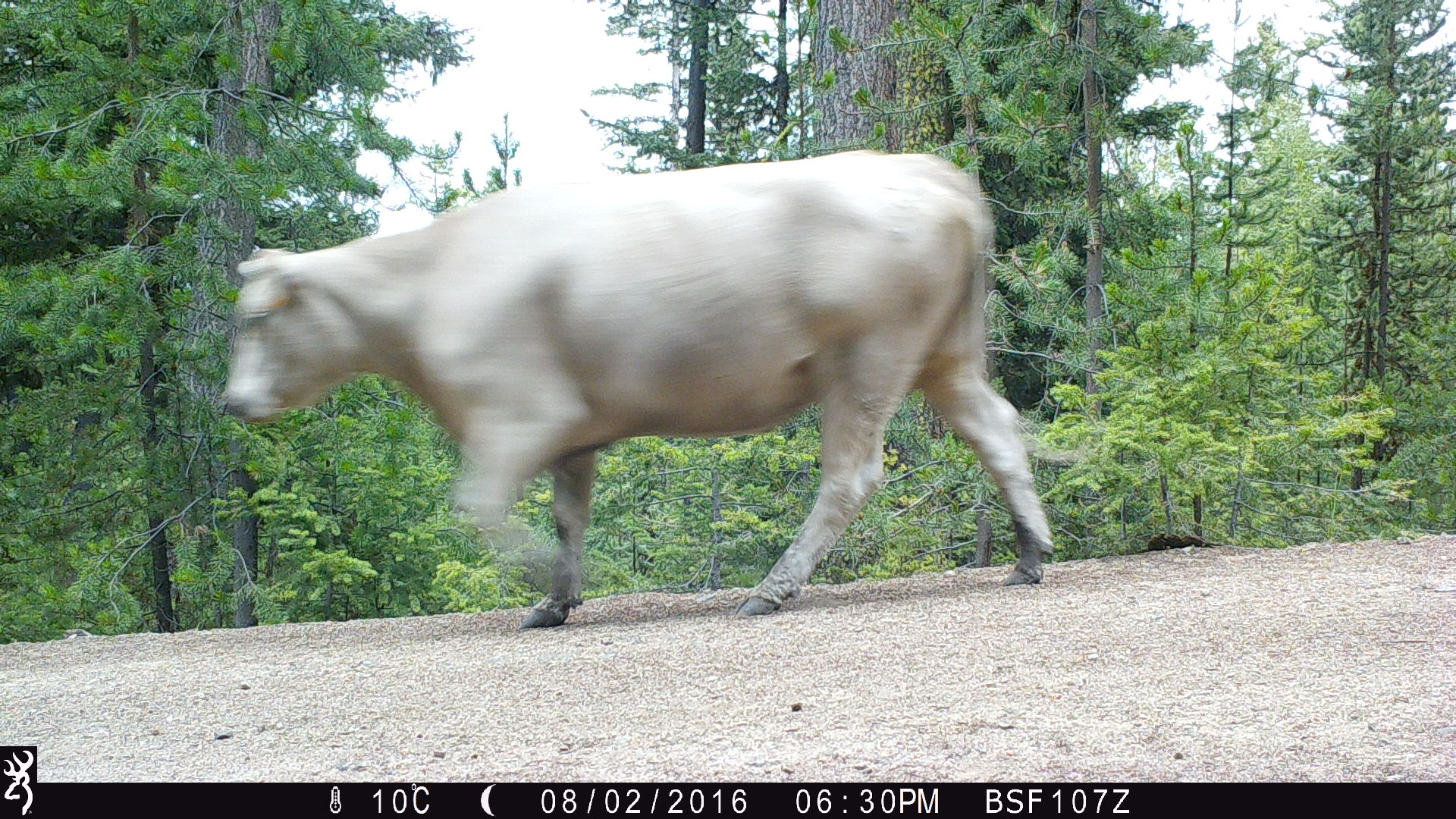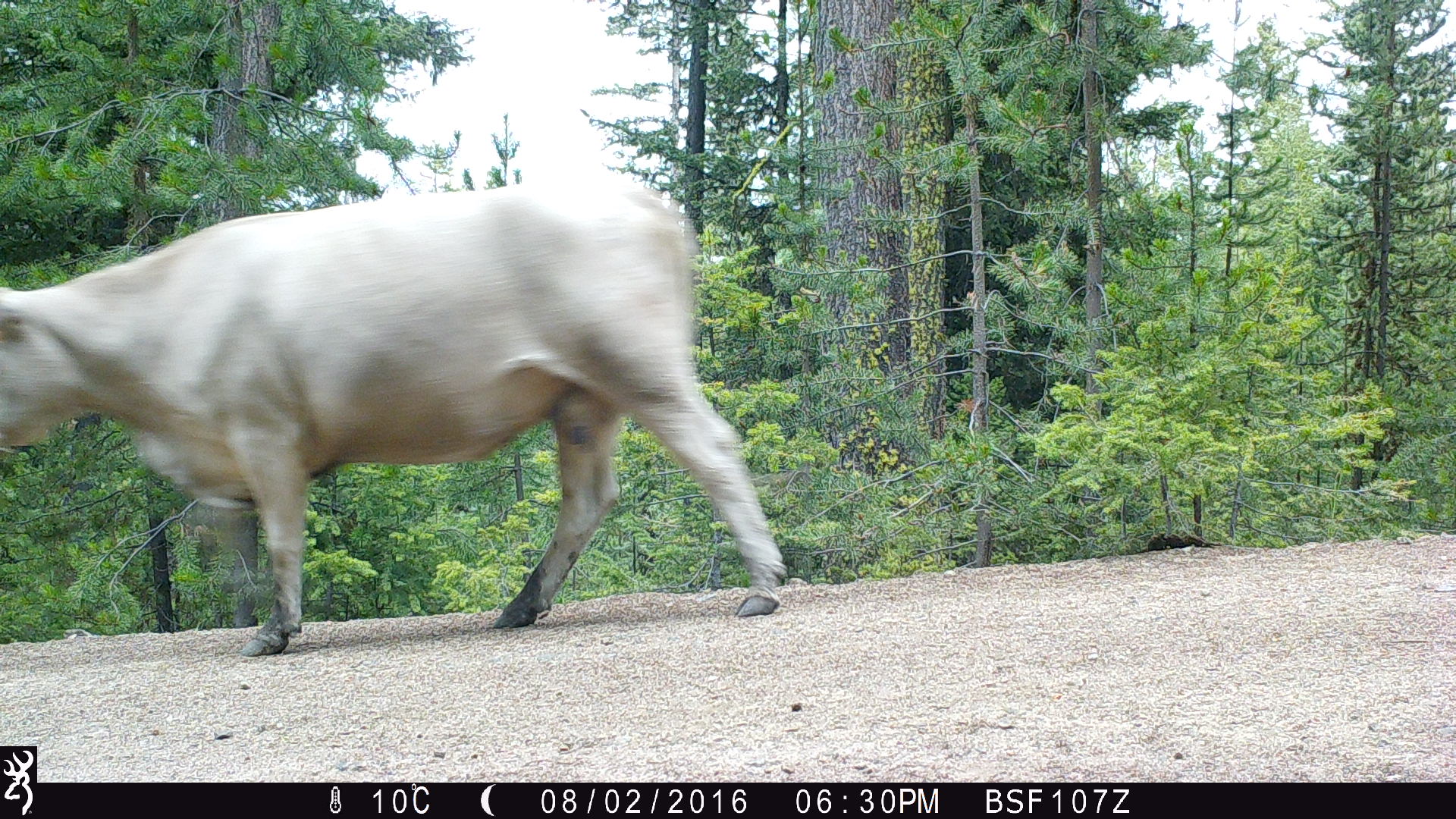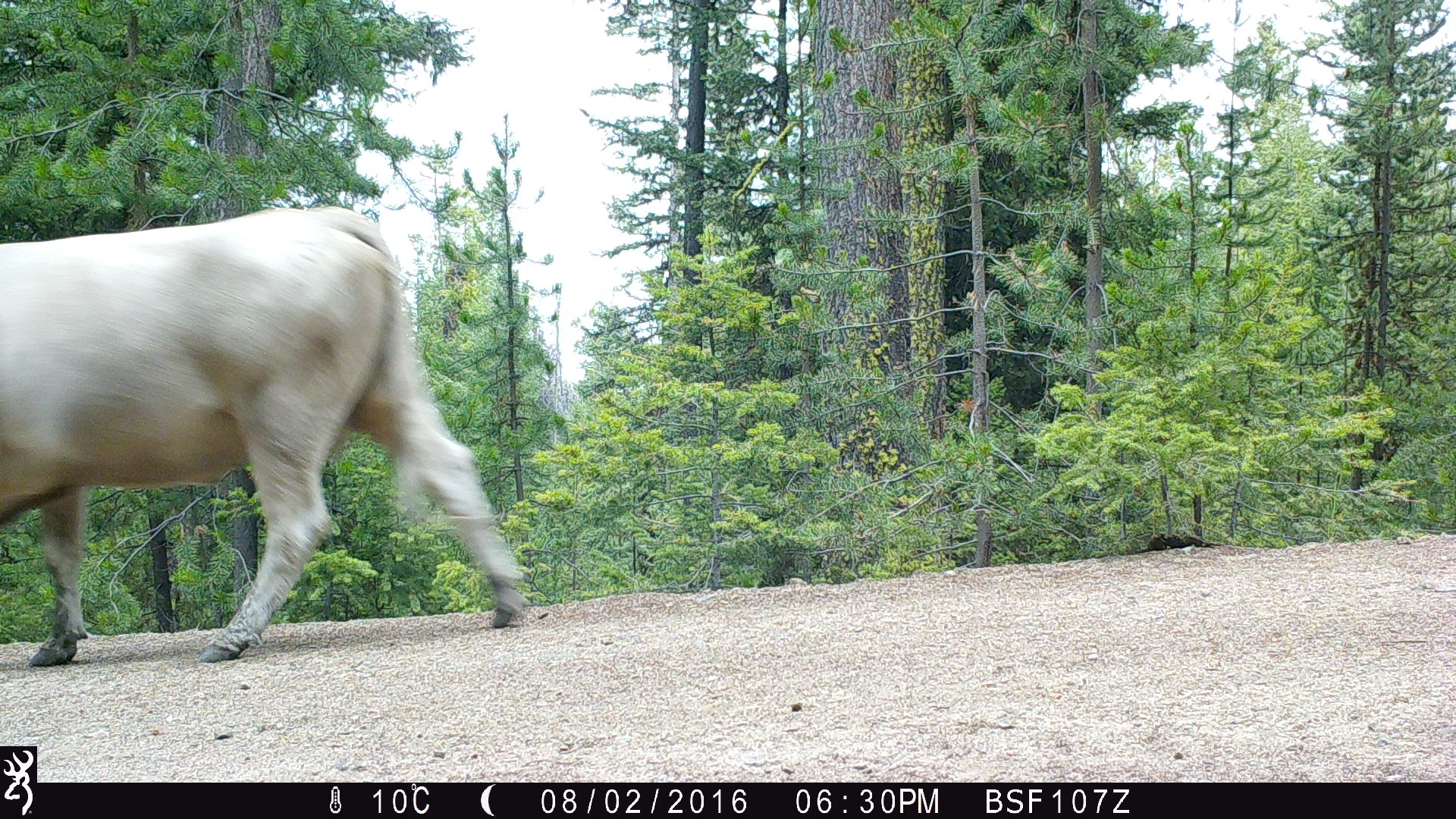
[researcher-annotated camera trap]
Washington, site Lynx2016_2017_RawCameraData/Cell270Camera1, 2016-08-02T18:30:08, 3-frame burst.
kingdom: Animalia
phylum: Chordata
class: Mammalia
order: Artiodactyla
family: Bovidae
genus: Bos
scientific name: Bos taurus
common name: domestic cattle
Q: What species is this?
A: Domestic cattle (Bos taurus).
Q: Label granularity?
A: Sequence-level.